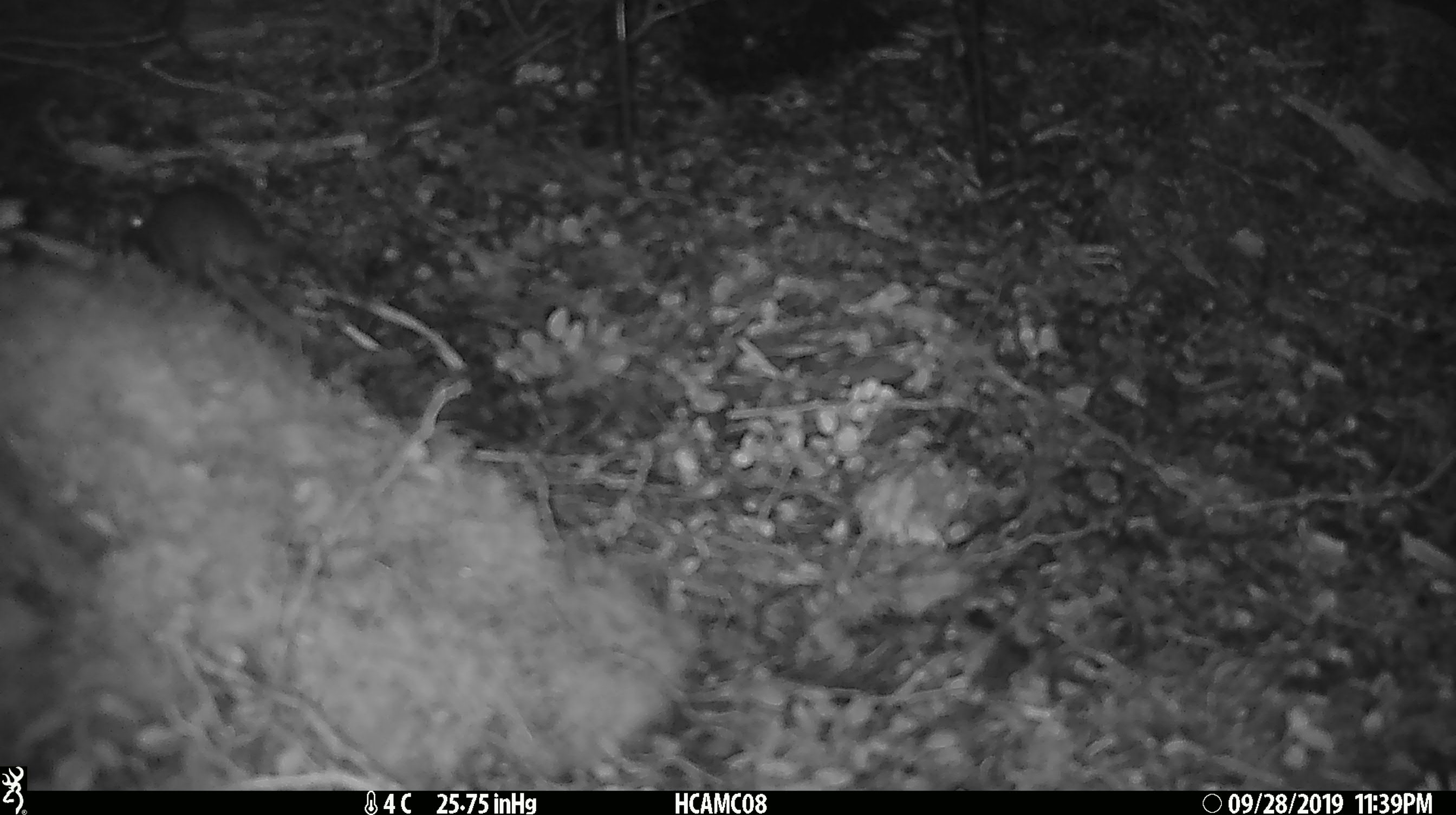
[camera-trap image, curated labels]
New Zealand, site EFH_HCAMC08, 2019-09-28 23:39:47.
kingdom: Animalia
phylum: Chordata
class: Mammalia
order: Rodentia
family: Muridae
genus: Mus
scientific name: Mus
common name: mouse